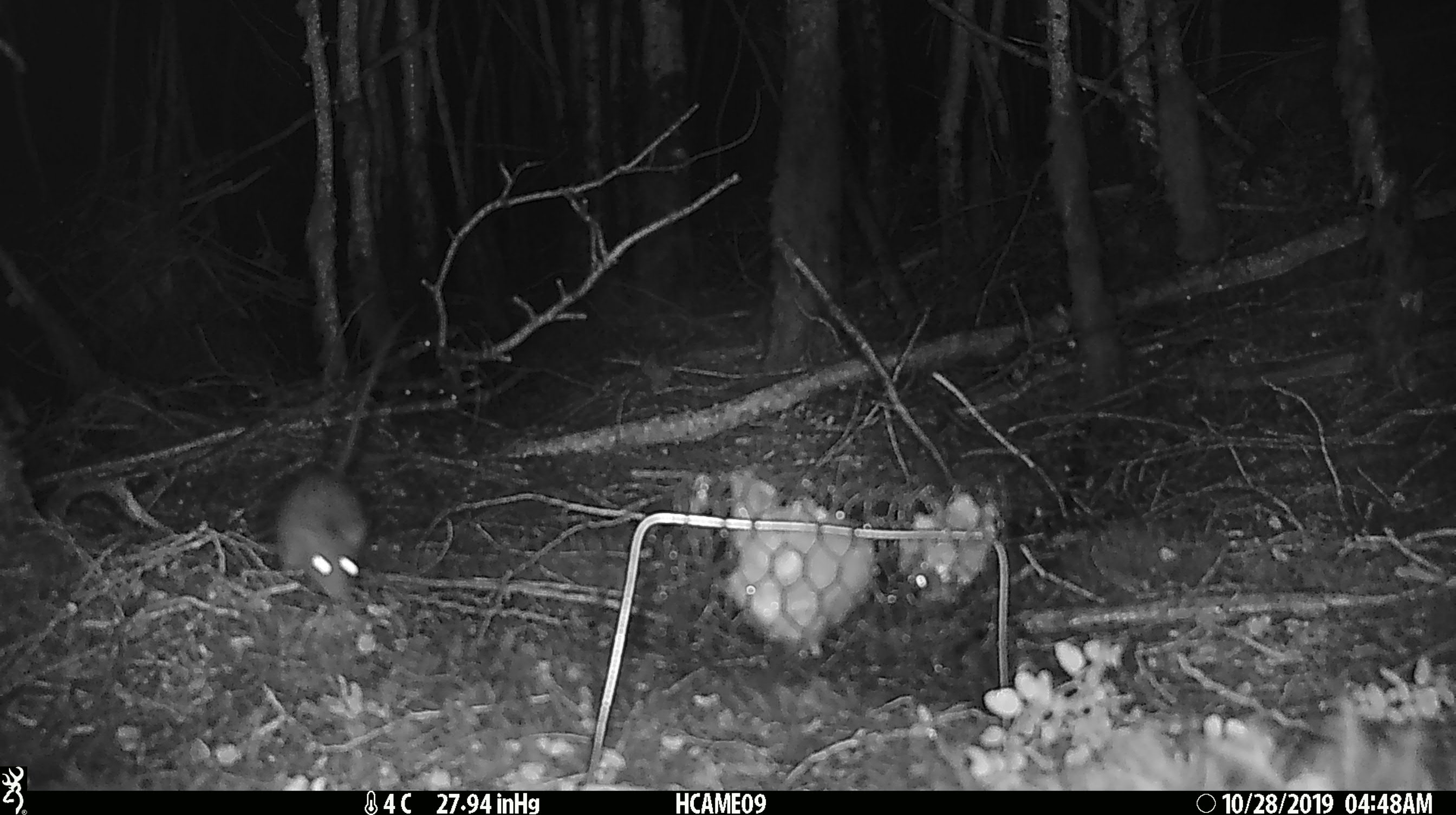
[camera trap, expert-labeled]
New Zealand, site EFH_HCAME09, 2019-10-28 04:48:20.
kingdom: Animalia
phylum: Chordata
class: Mammalia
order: Rodentia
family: Muridae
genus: Rattus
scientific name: Rattus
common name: rat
Rat (Rattus).